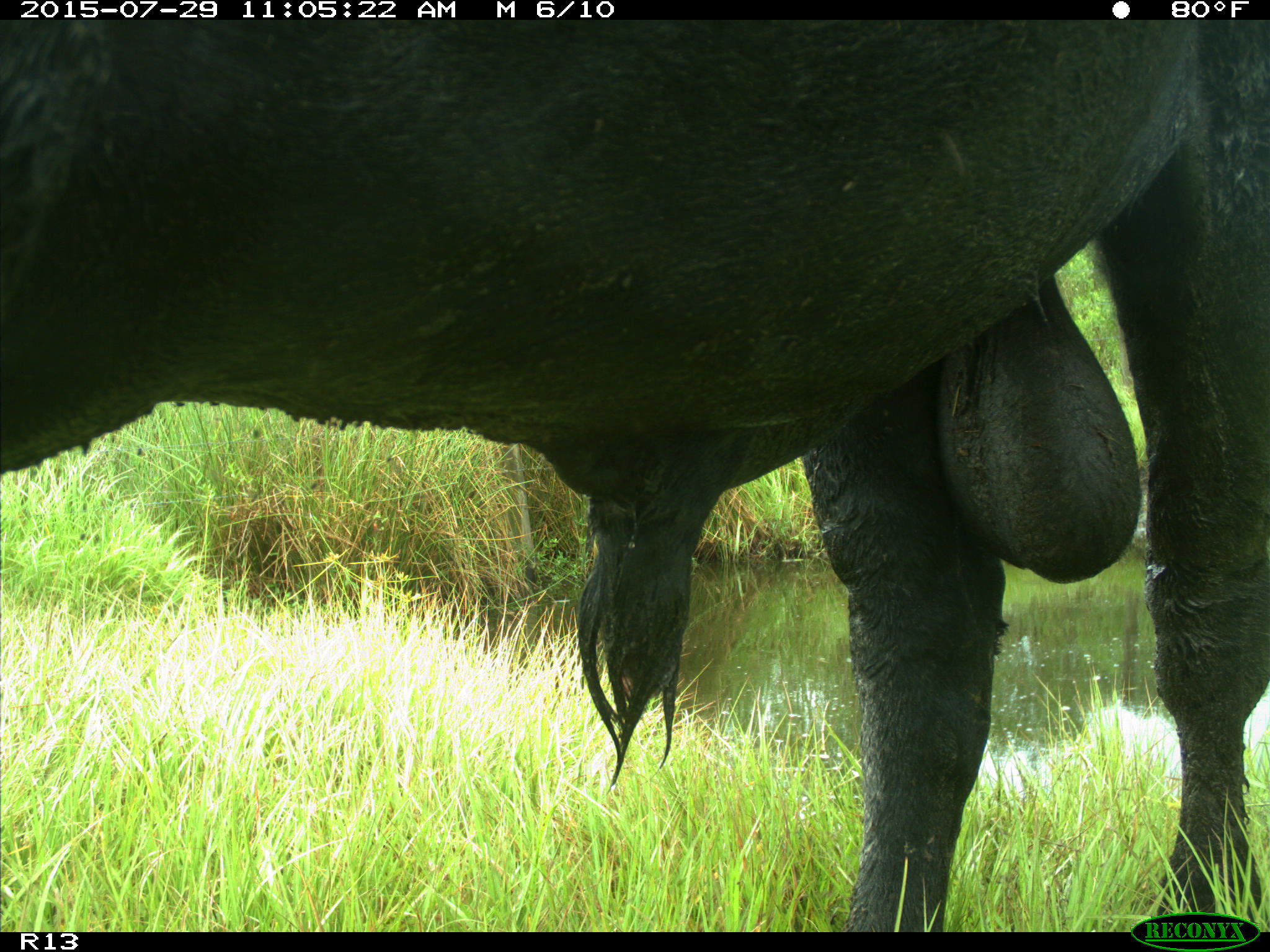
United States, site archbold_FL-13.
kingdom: Animalia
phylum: Chordata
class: Mammalia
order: Artiodactyla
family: Bovidae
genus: Bos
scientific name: Bos taurus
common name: domestic cow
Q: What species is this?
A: Bos taurus (domestic cow).